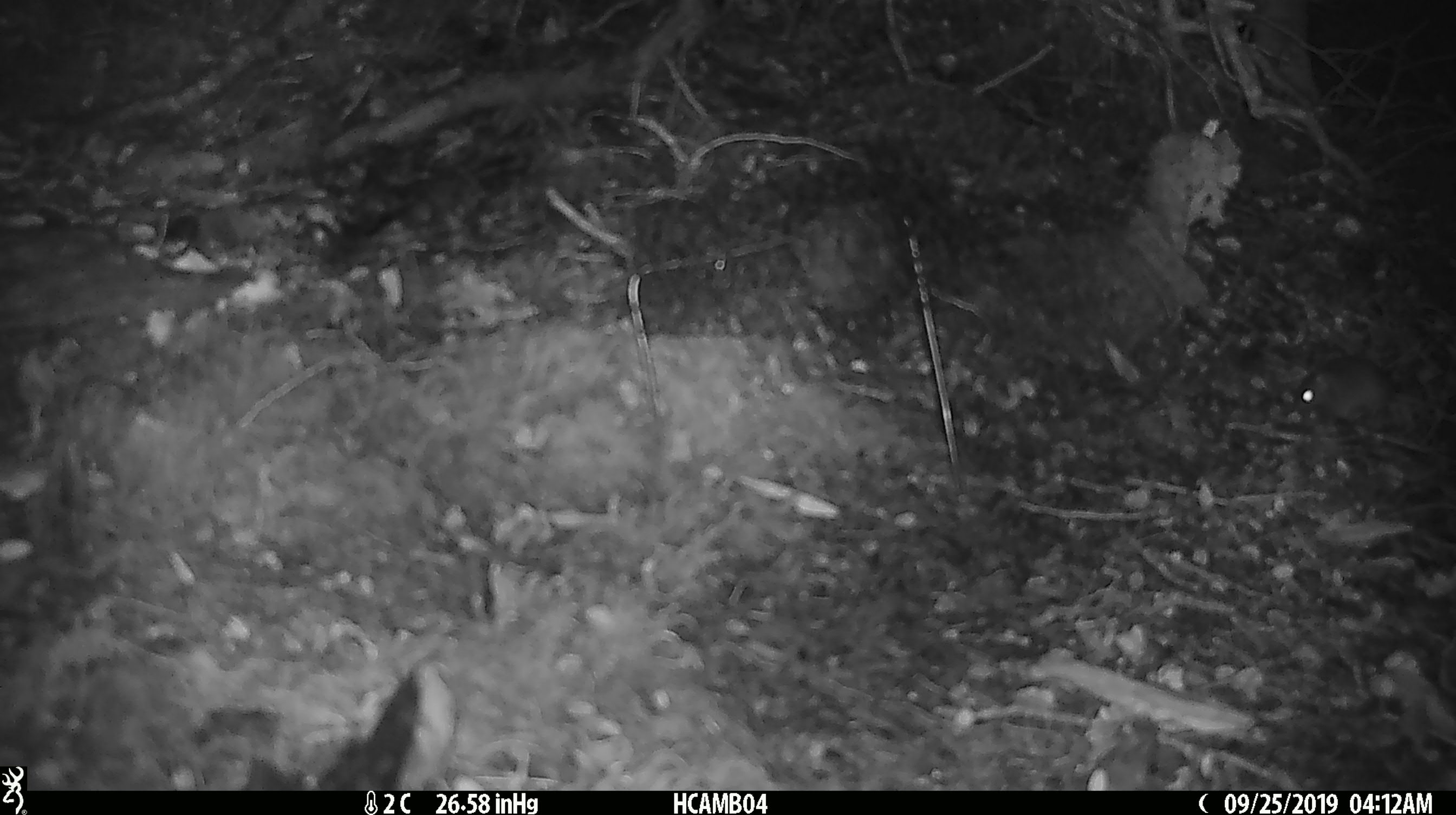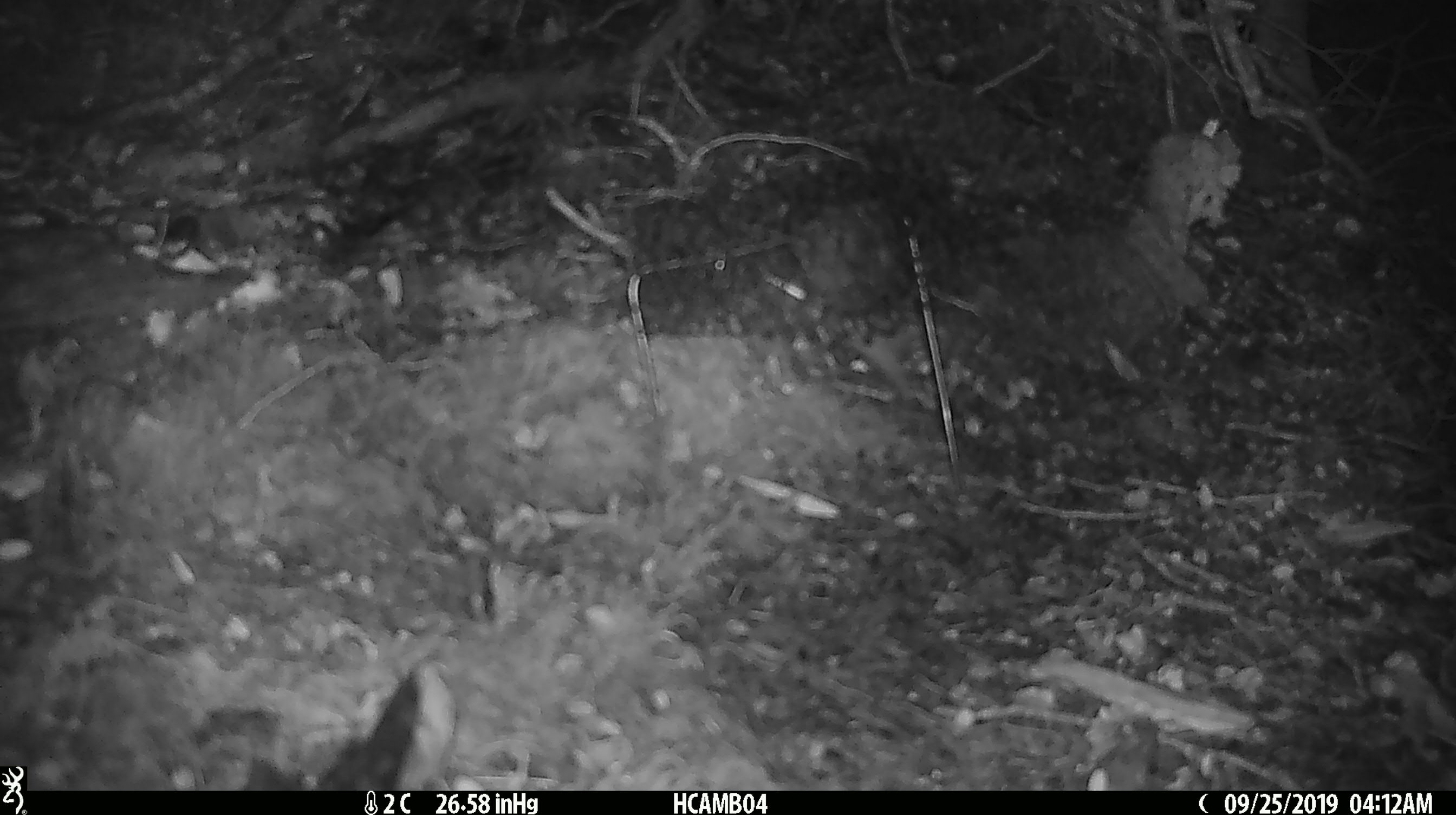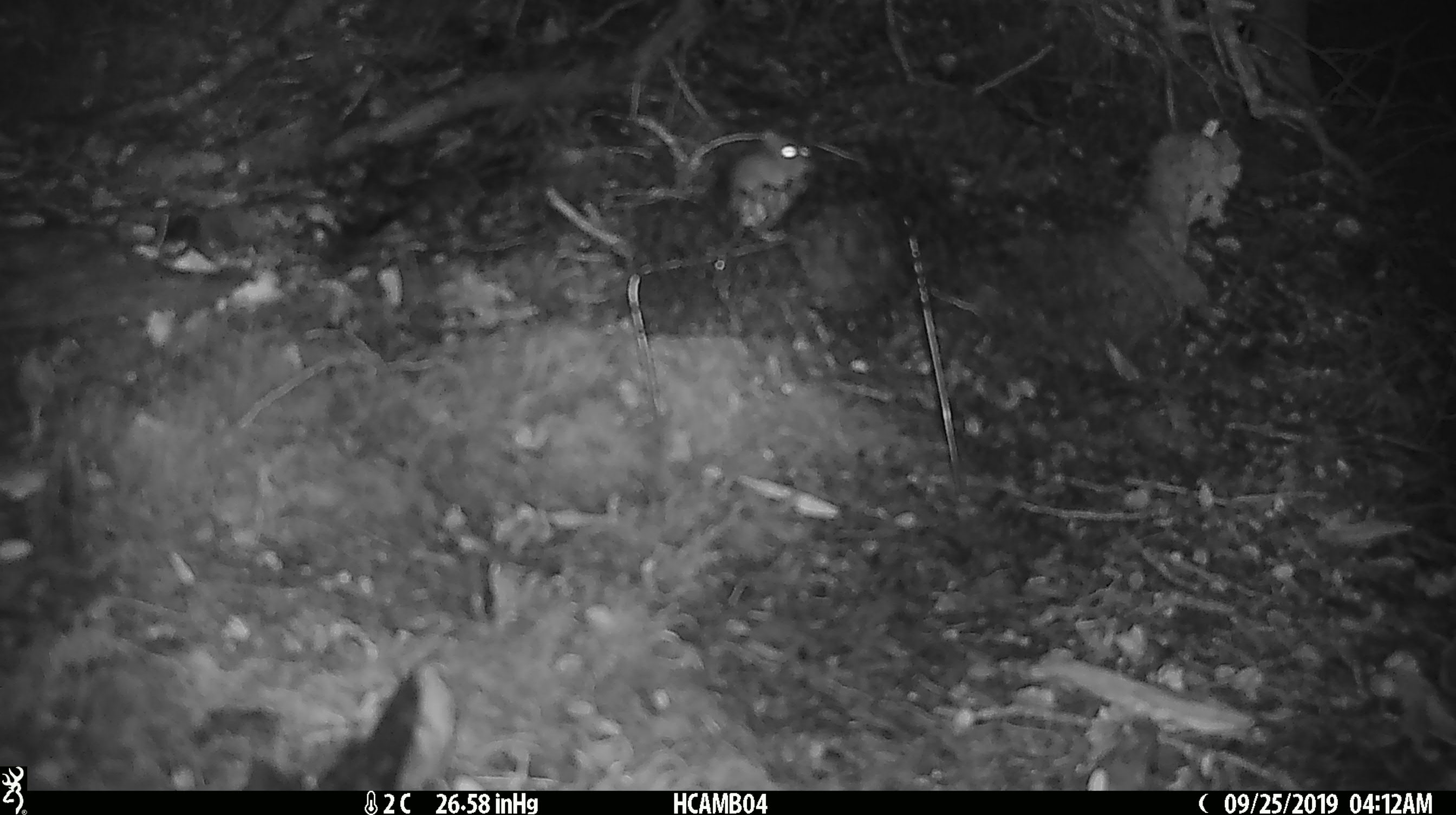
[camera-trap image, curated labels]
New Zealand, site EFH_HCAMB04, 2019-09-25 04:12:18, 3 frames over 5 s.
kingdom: Animalia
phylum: Chordata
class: Mammalia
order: Rodentia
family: Muridae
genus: Mus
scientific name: Mus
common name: mouse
Mouse (Mus).